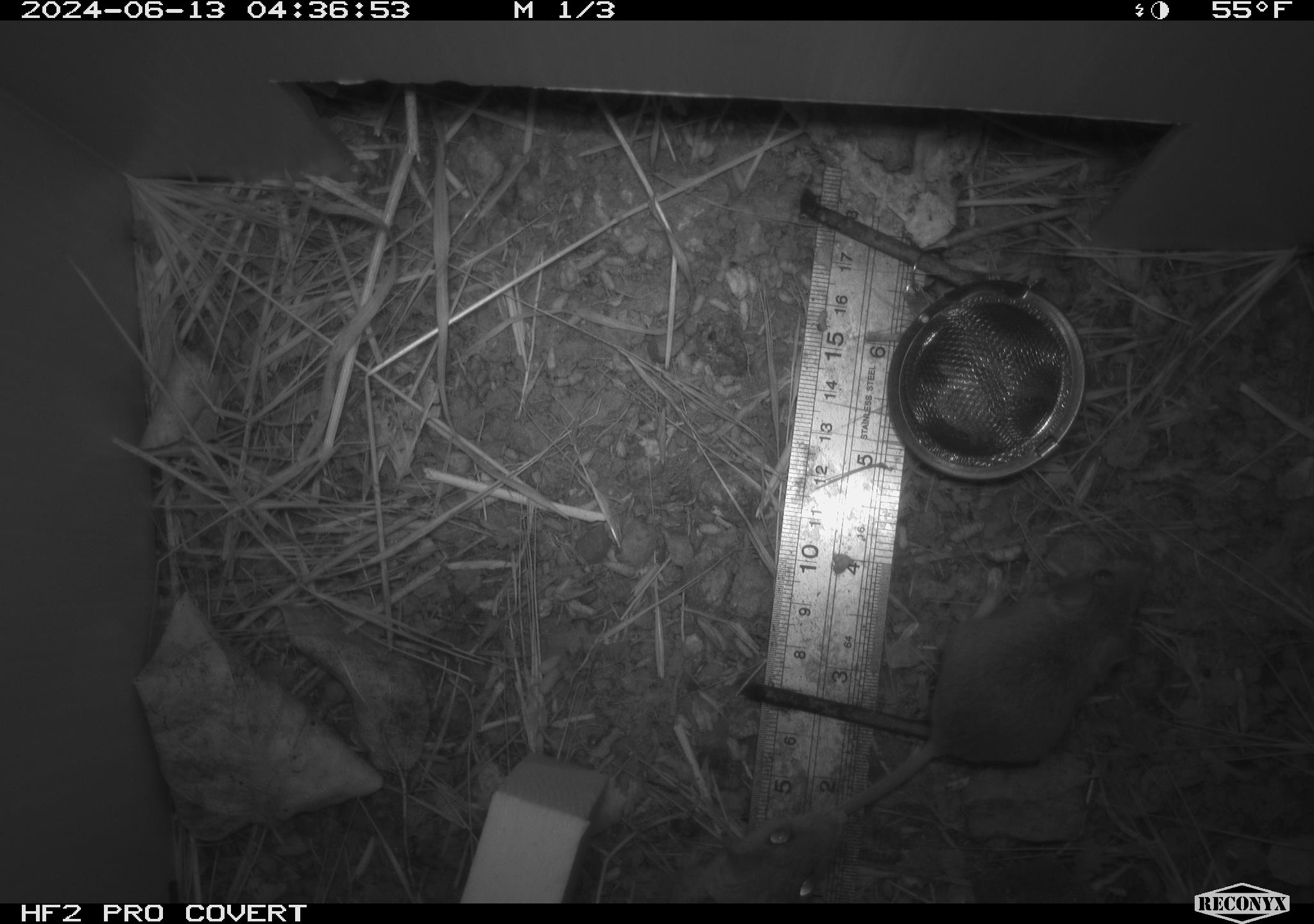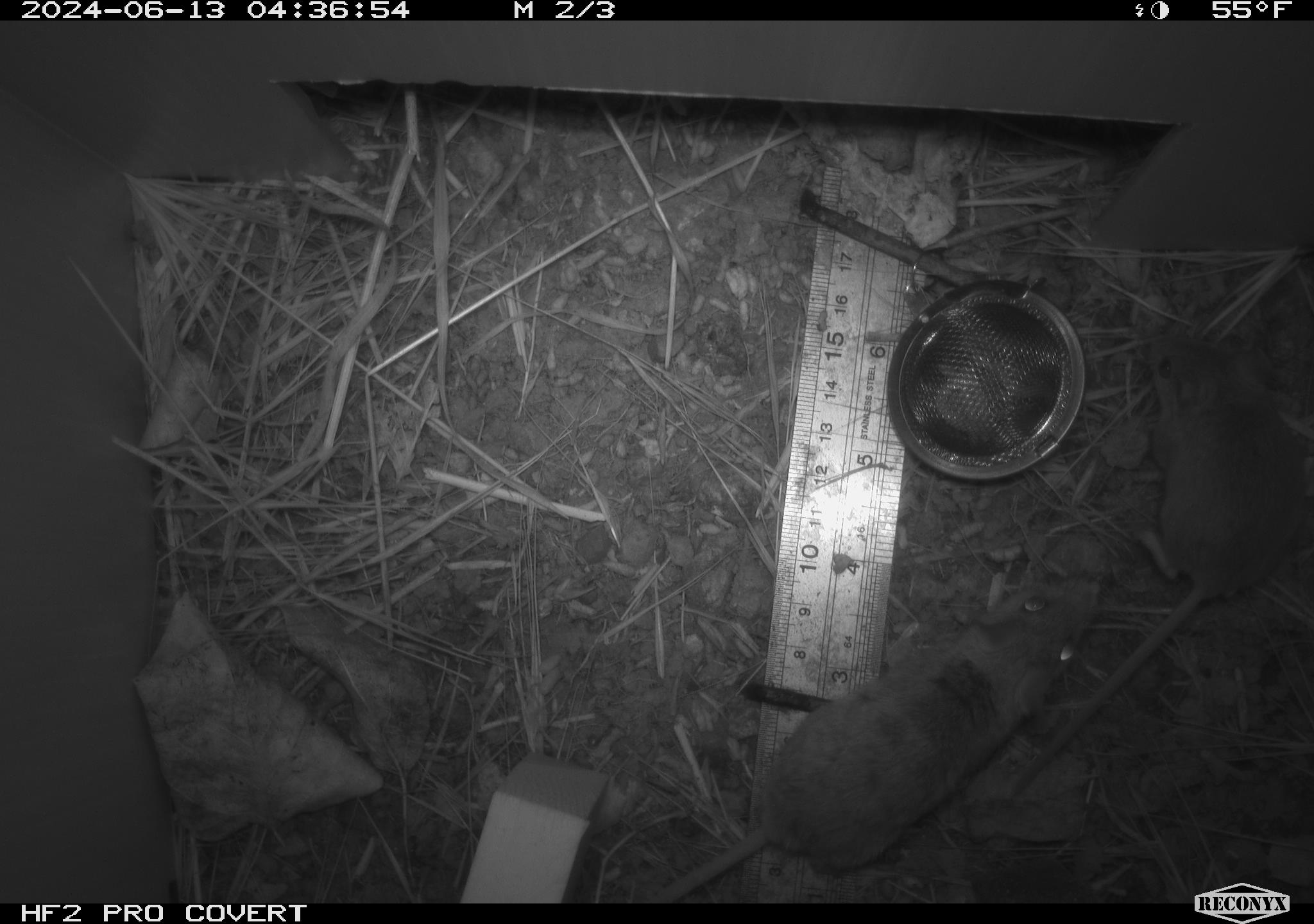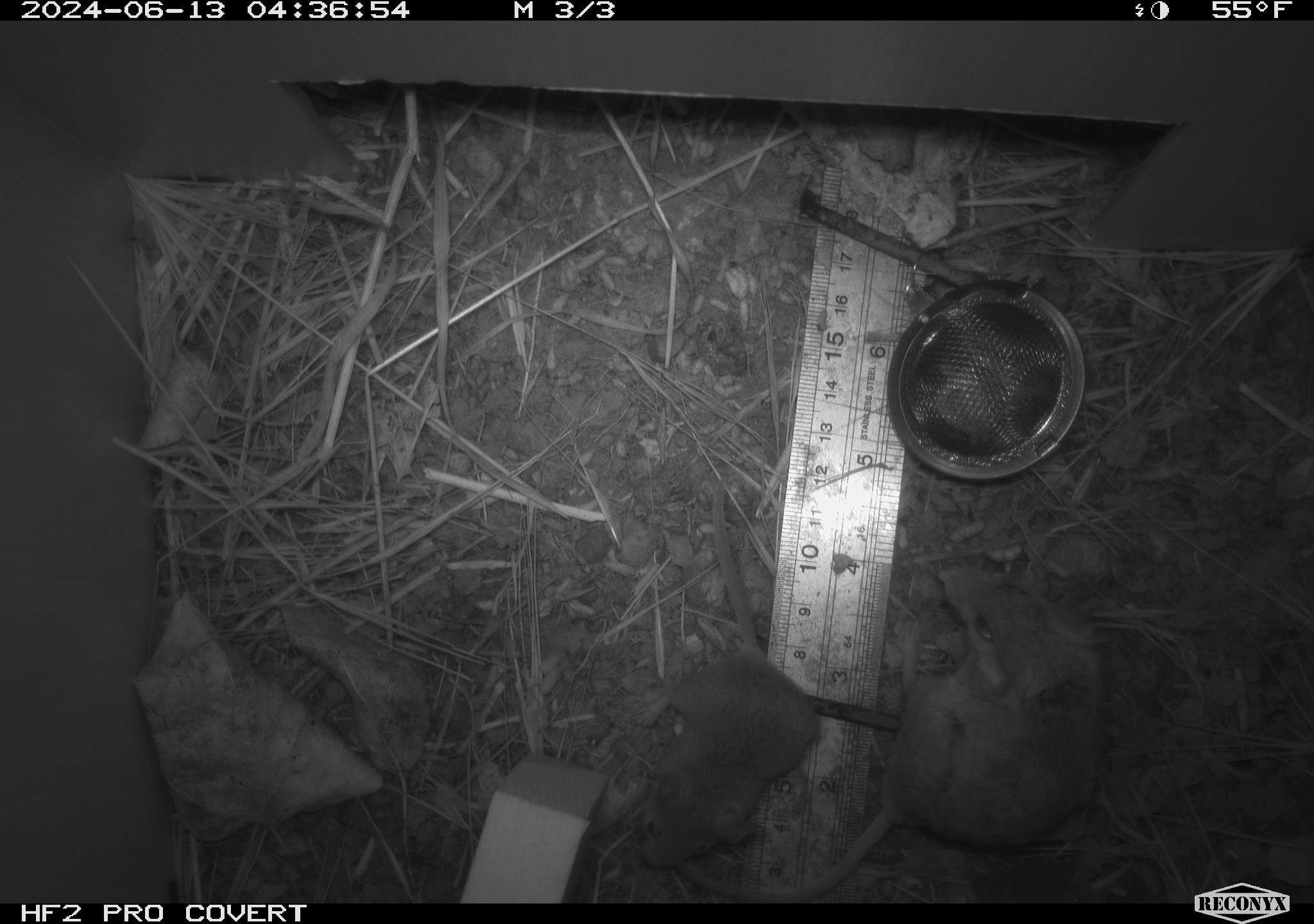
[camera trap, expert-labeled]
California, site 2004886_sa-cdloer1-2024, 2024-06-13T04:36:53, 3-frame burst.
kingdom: Animalia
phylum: Chordata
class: Mammalia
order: Rodentia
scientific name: Rodentia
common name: mouse species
Mouse species (Rodentia).